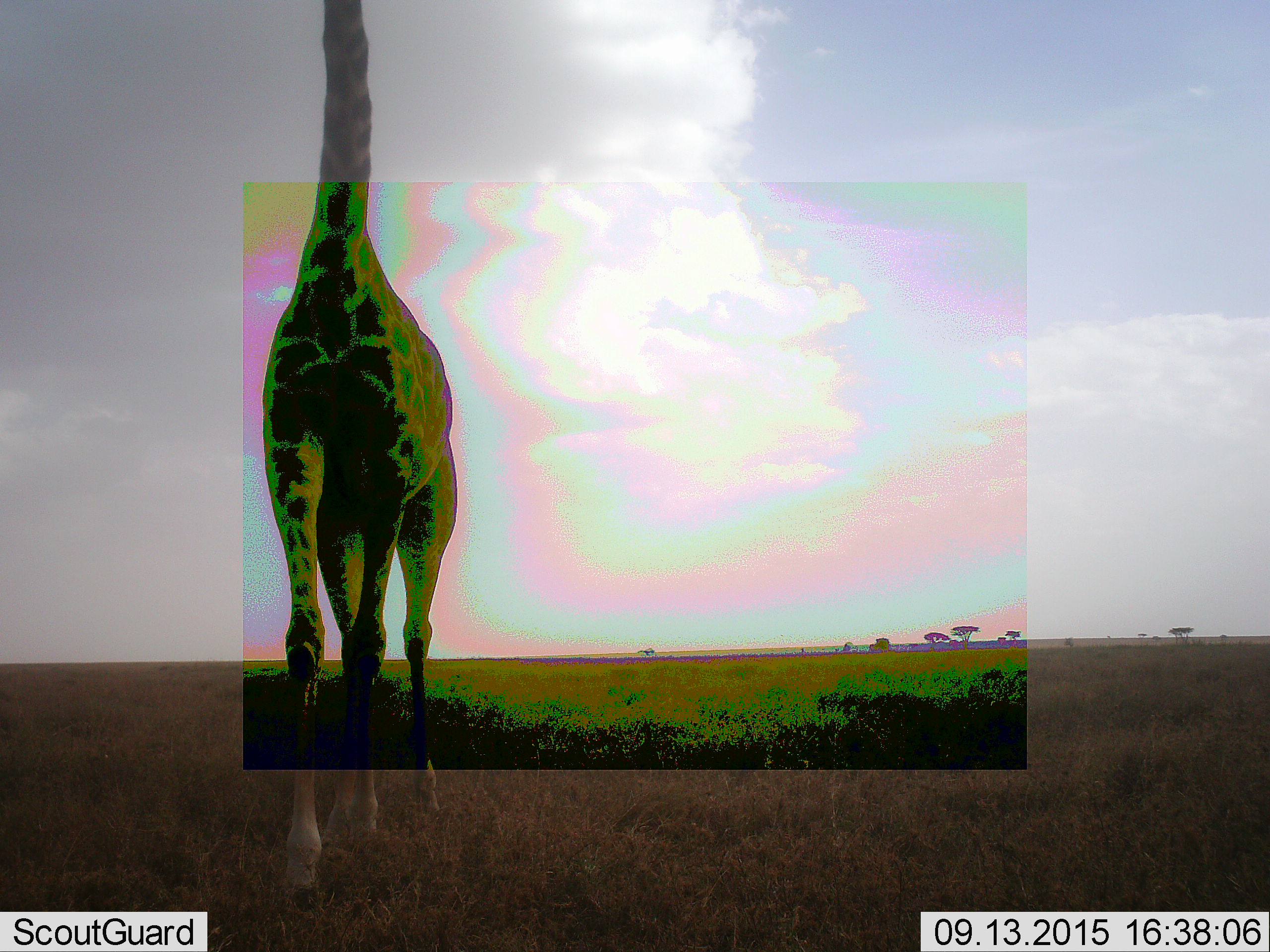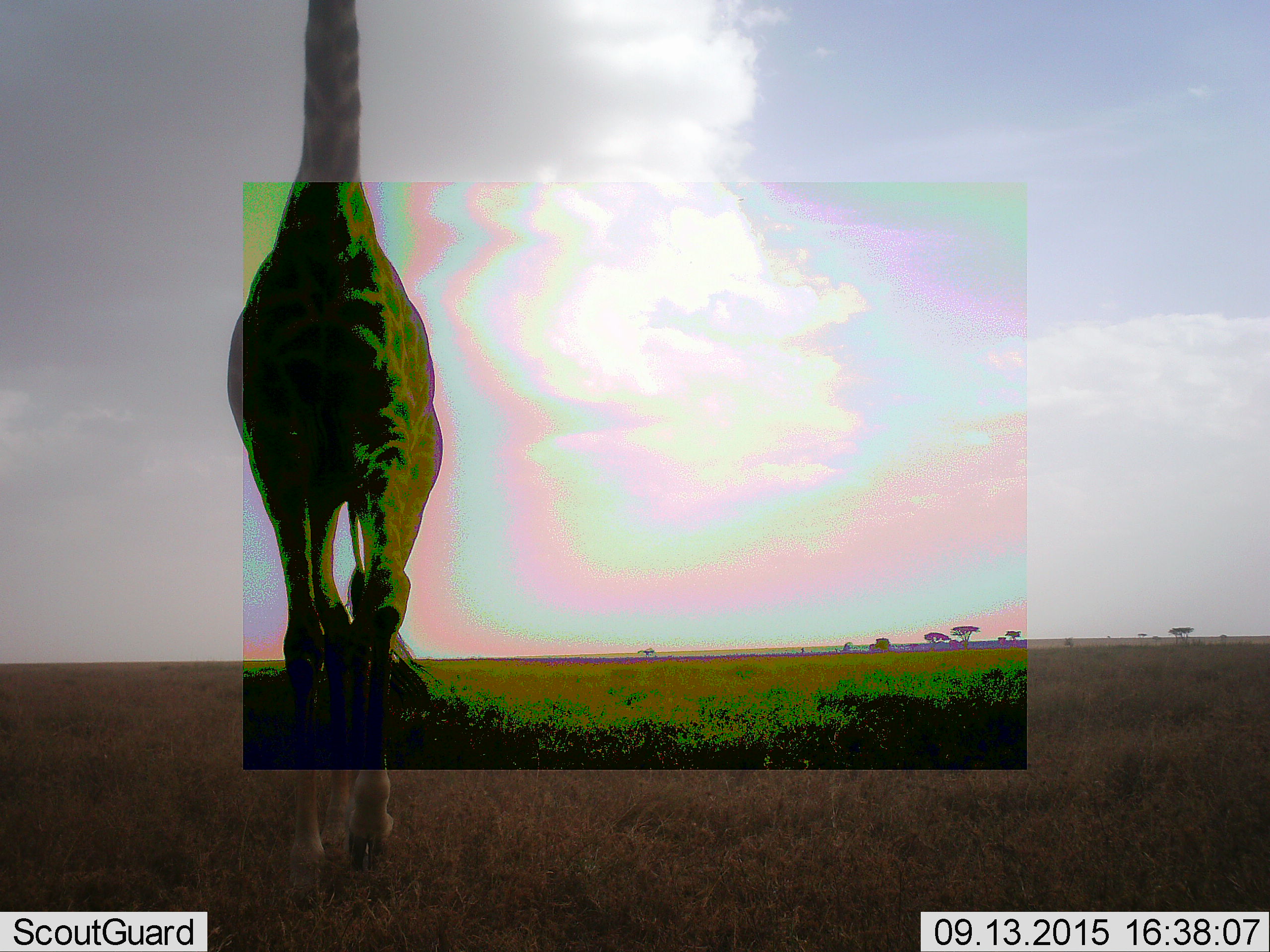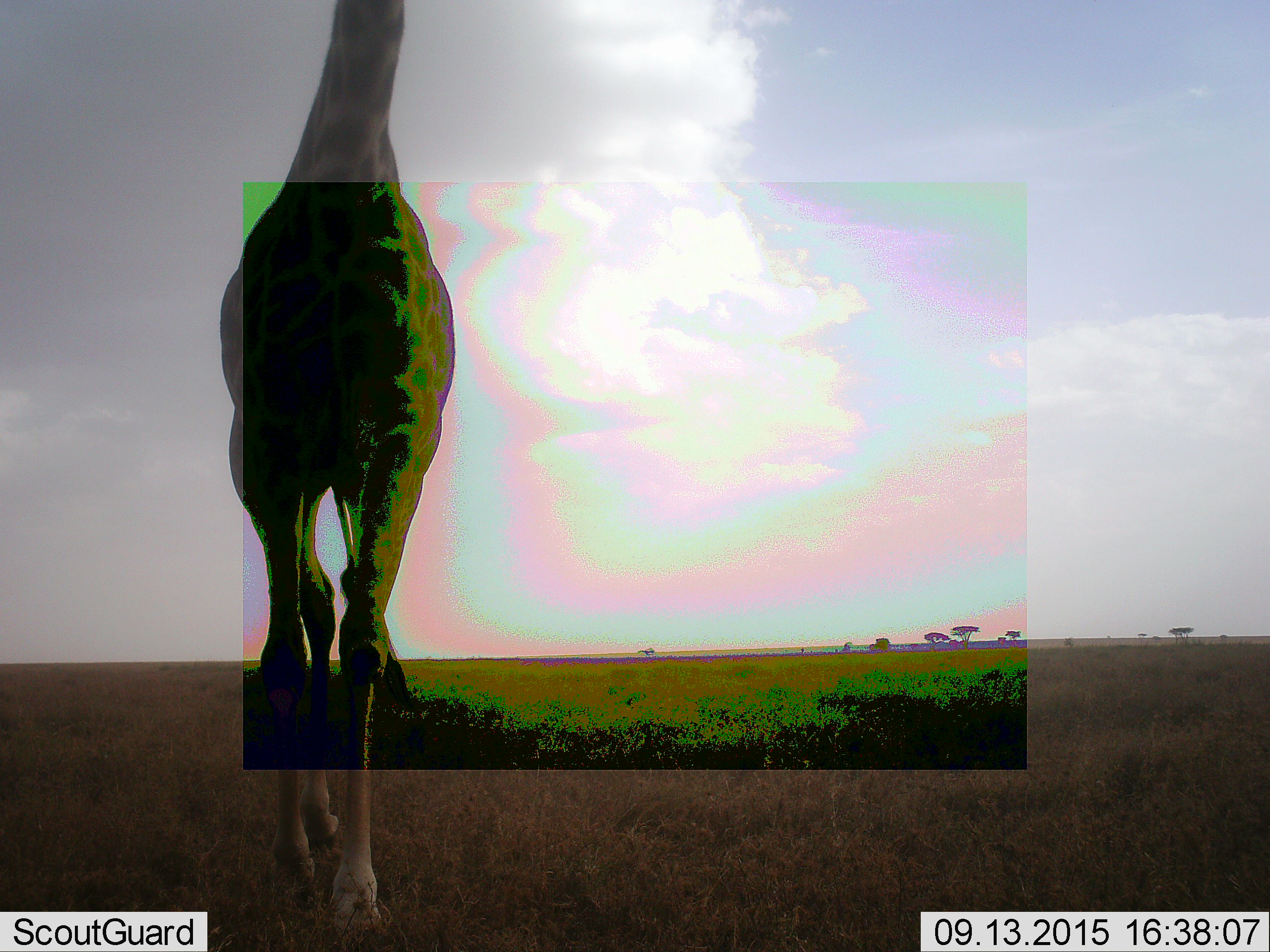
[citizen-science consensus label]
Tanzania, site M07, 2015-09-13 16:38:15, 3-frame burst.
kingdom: Animalia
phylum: Chordata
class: Mammalia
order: Artiodactyla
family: Giraffidae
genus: Giraffa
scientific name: Giraffa camelopardalis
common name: giraffe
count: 1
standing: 30%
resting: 0%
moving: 80%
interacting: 0%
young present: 0%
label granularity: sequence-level